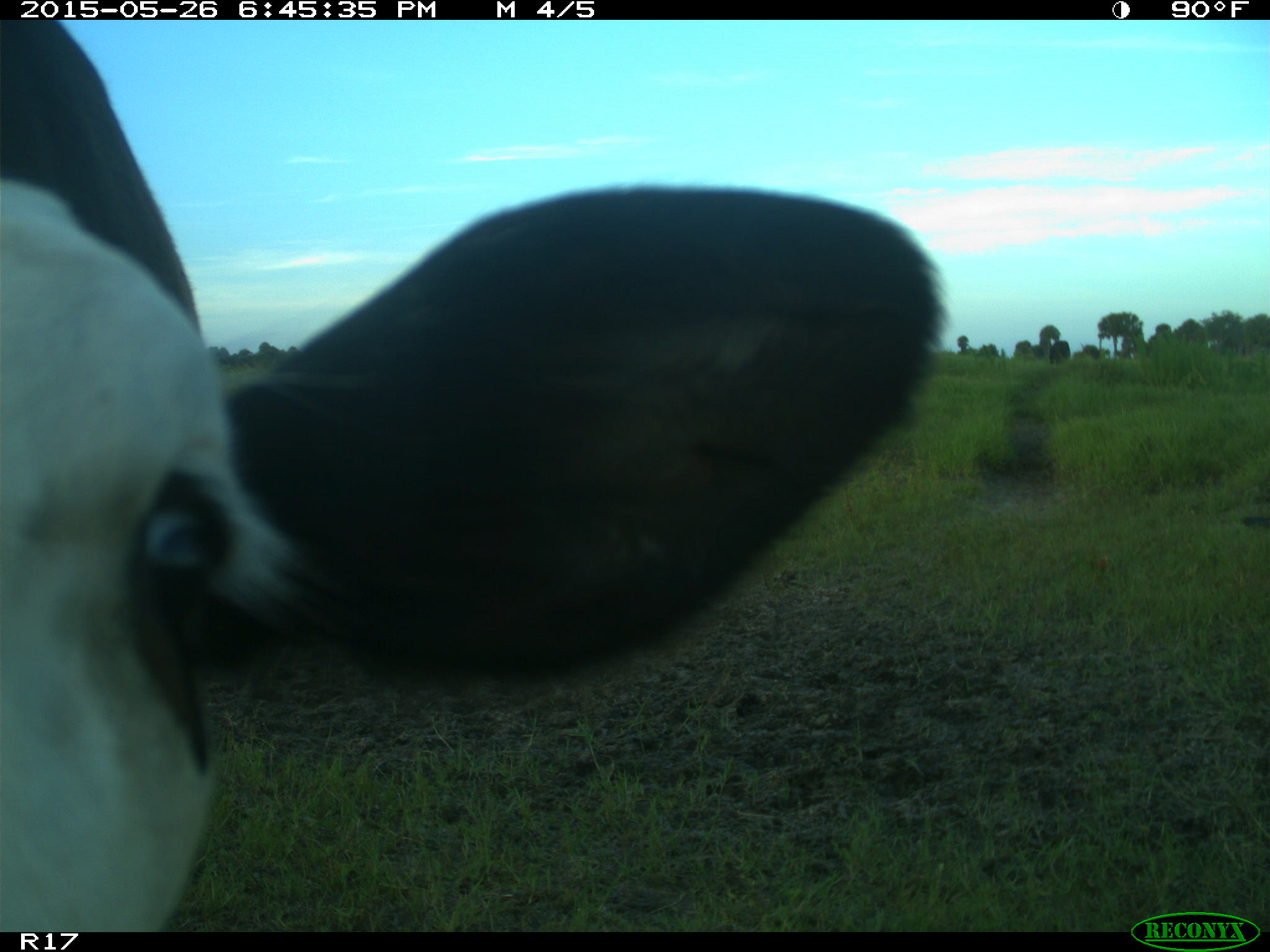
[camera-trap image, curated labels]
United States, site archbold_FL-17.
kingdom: Animalia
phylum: Chordata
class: Mammalia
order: Artiodactyla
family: Bovidae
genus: Bos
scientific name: Bos taurus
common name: domestic cow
Bos taurus (domestic cow).